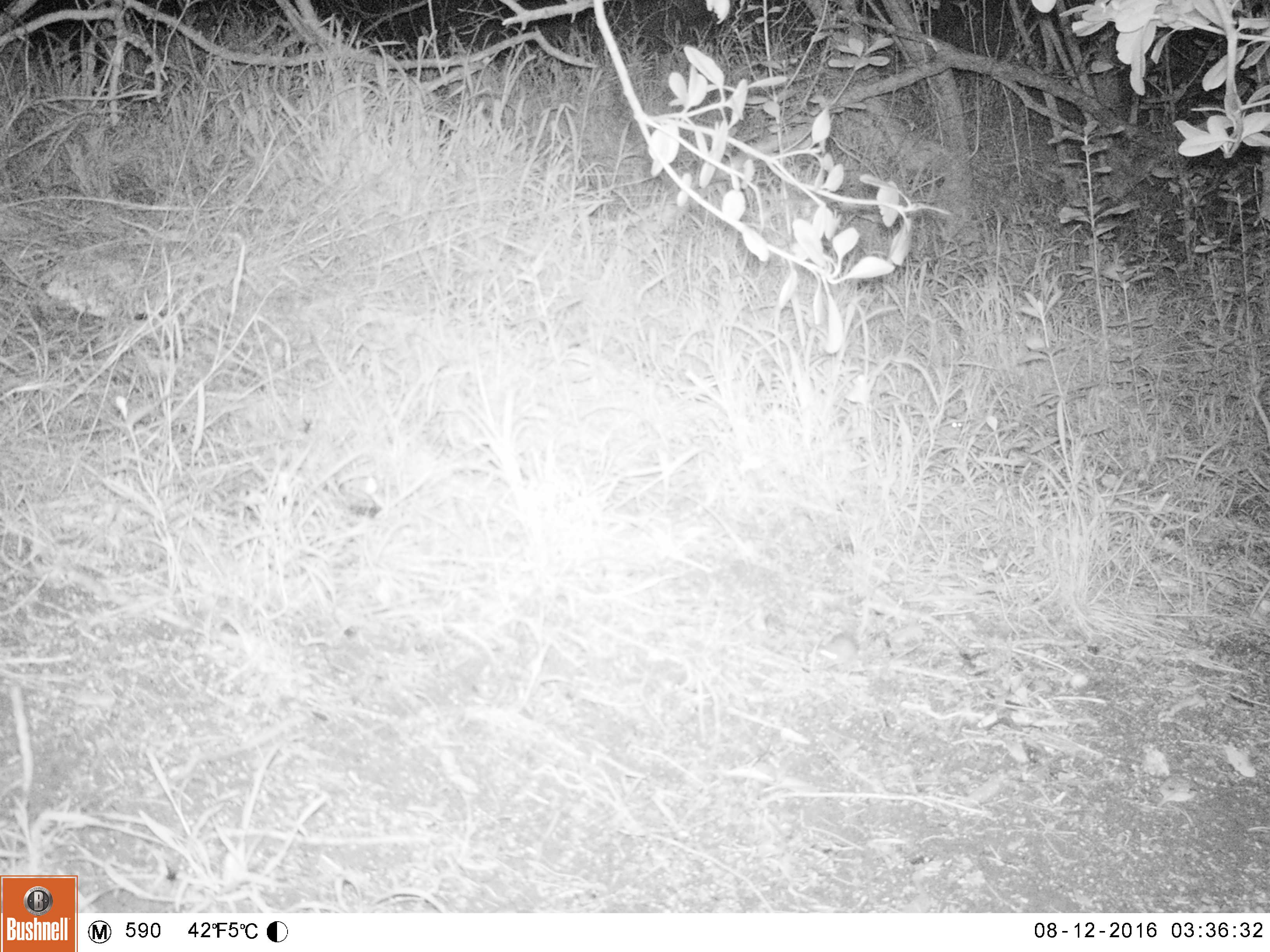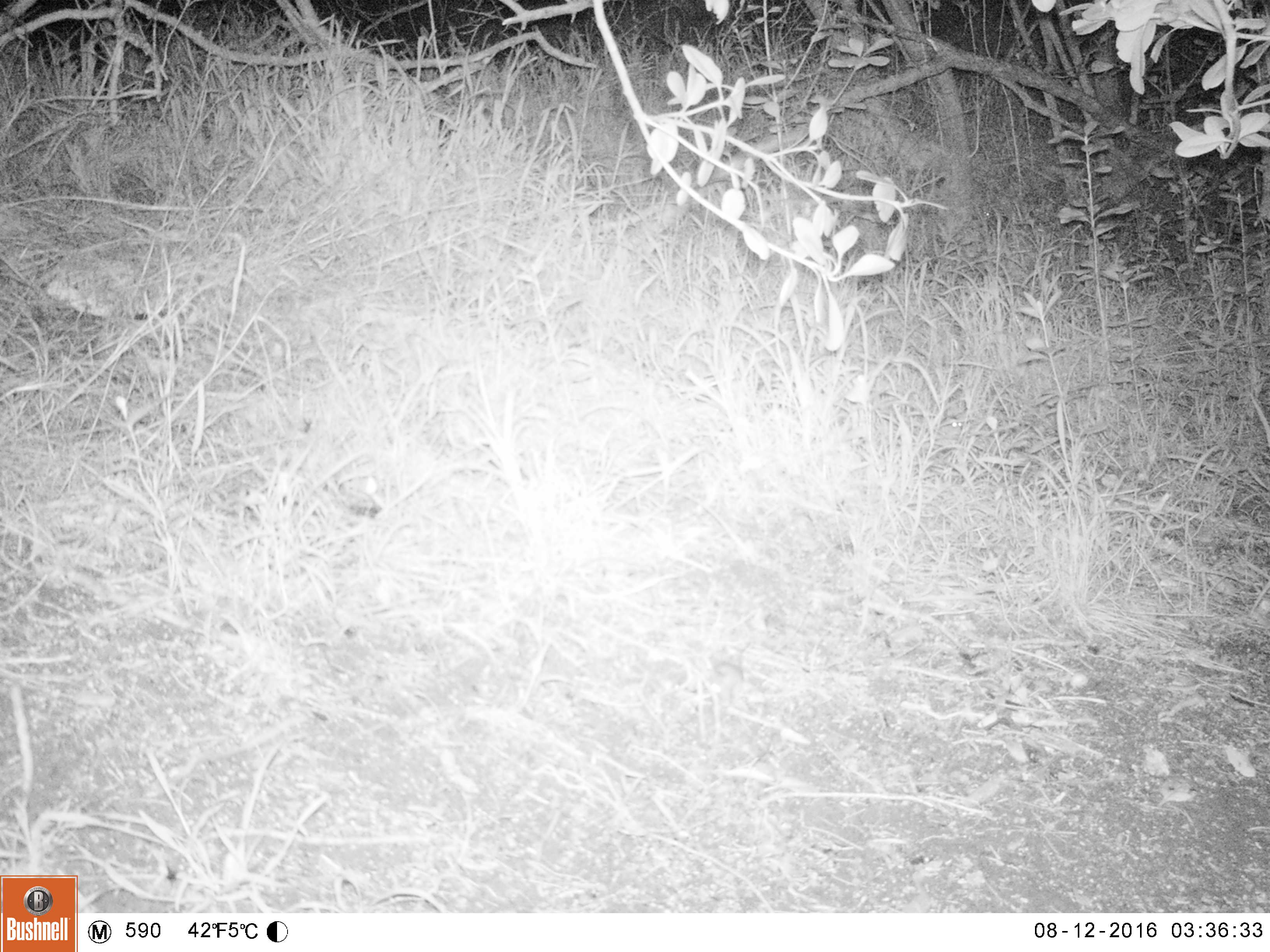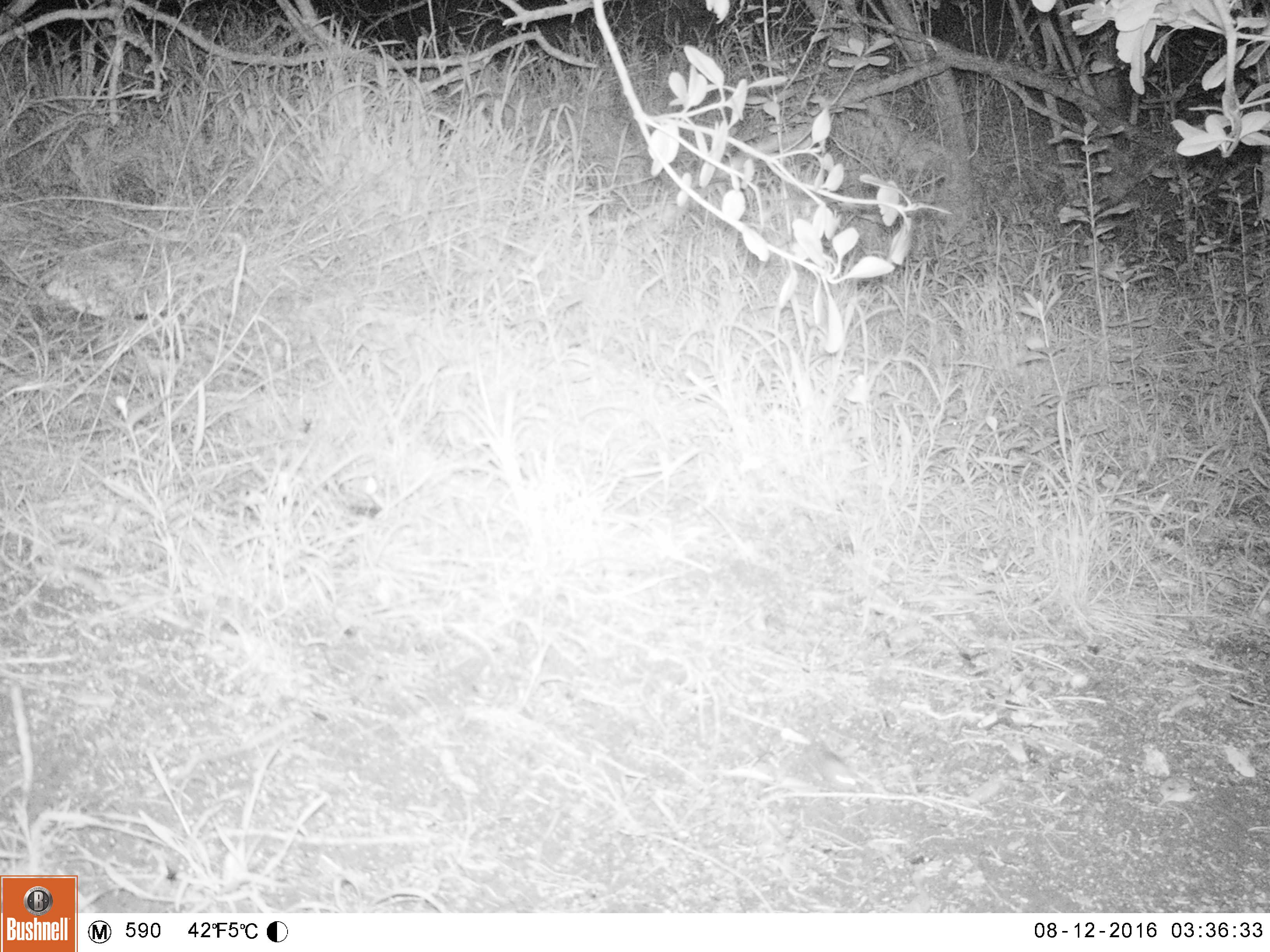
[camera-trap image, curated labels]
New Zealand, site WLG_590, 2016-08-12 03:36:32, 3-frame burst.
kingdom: Animalia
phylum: Chordata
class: Mammalia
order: Rodentia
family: Muridae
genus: Mus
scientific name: Mus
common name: mouse